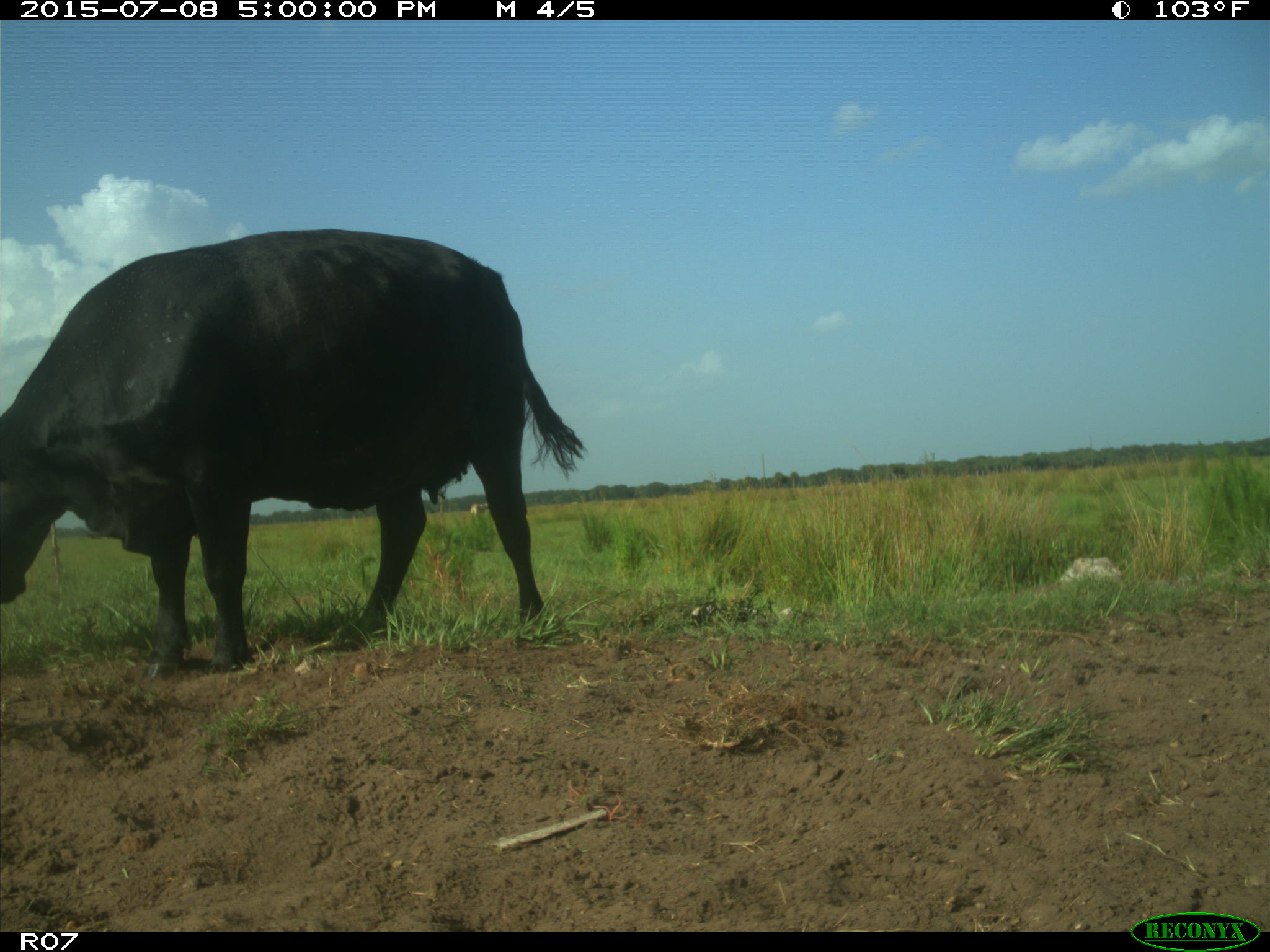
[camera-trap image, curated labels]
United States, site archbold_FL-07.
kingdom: Animalia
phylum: Chordata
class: Mammalia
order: Artiodactyla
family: Bovidae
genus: Bos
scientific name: Bos taurus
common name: domestic cow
Bos taurus (domestic cow).